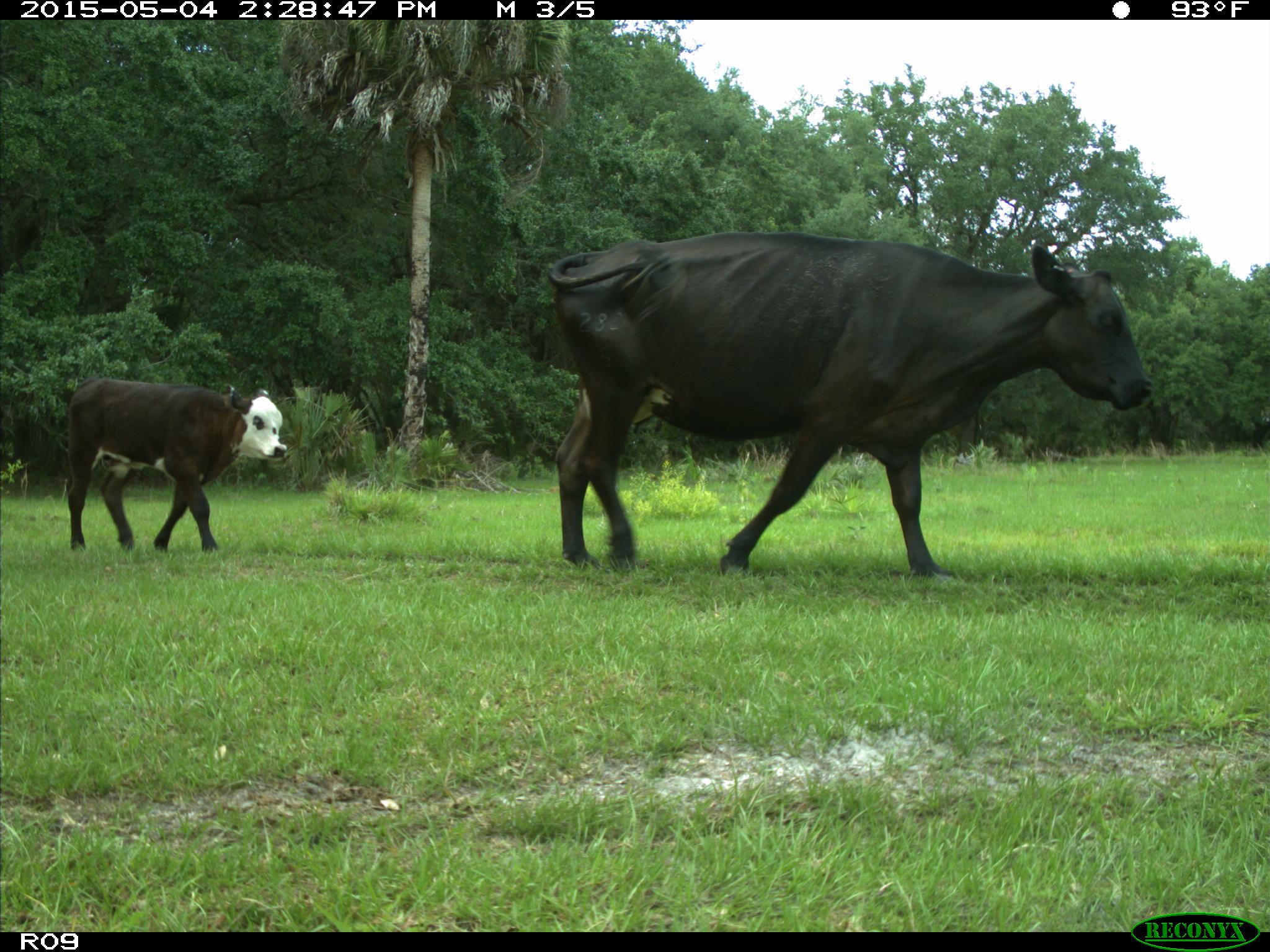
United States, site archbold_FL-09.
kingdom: Animalia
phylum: Chordata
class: Mammalia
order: Artiodactyla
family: Bovidae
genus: Bos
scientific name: Bos taurus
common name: domestic cow